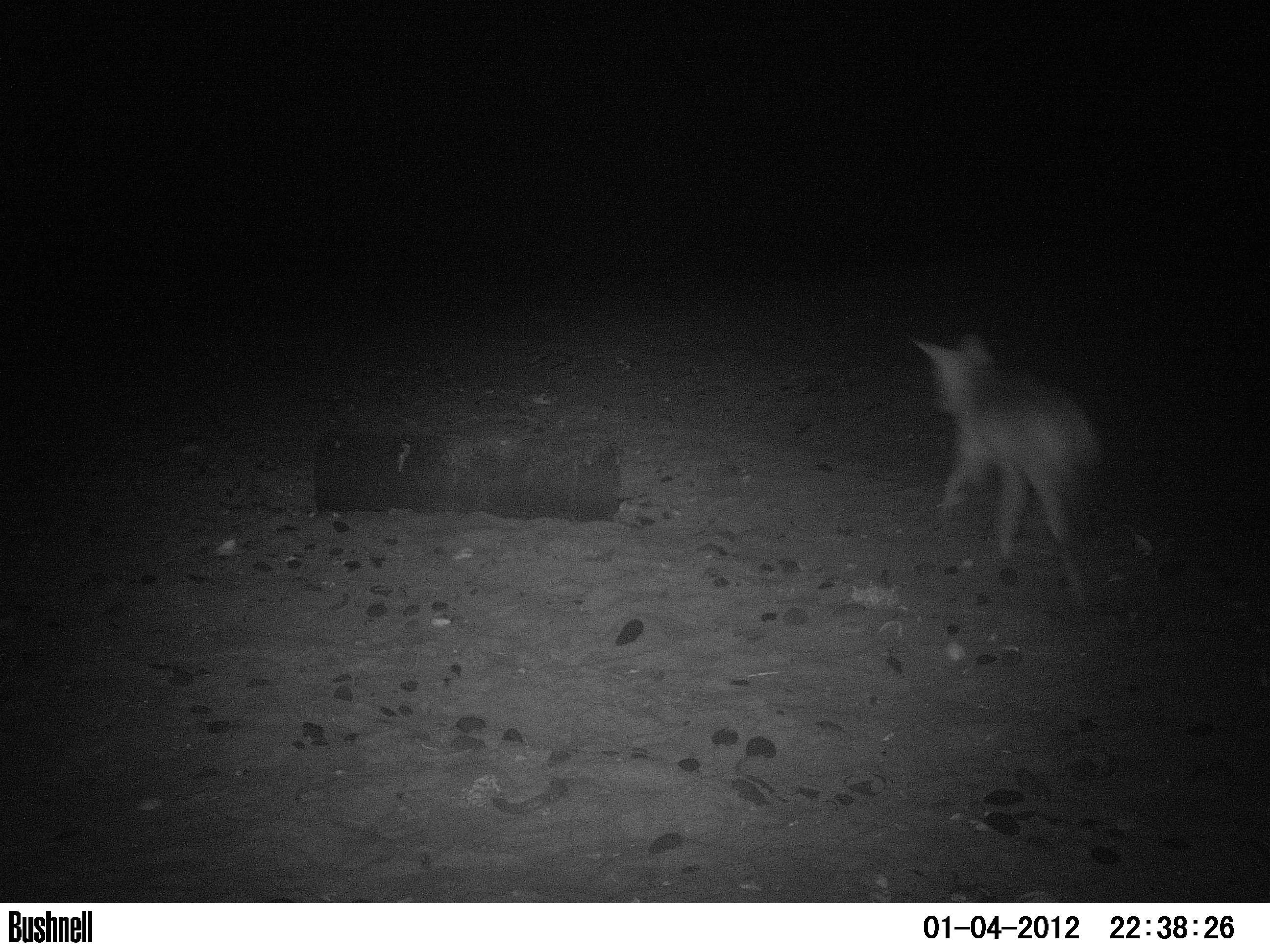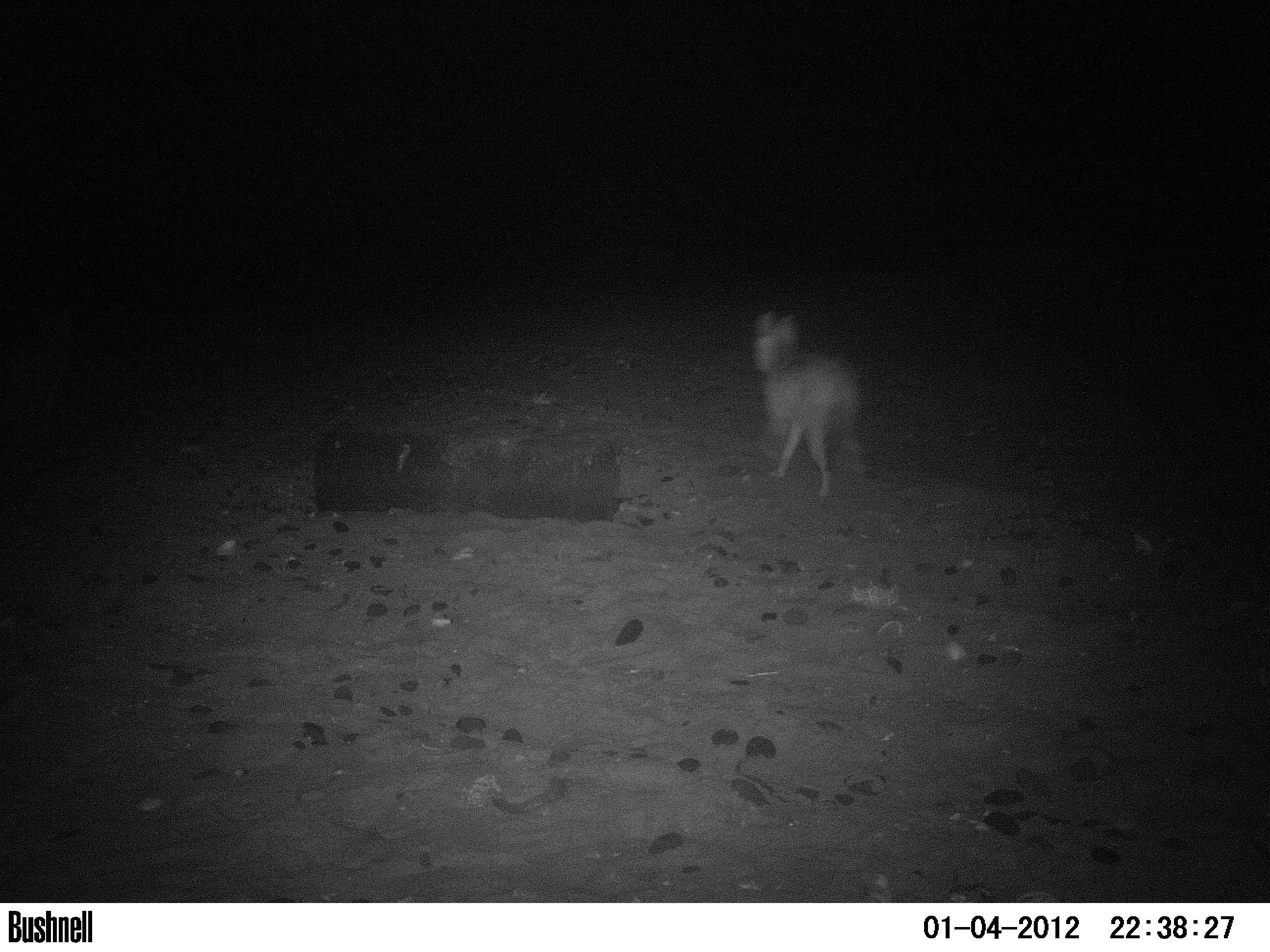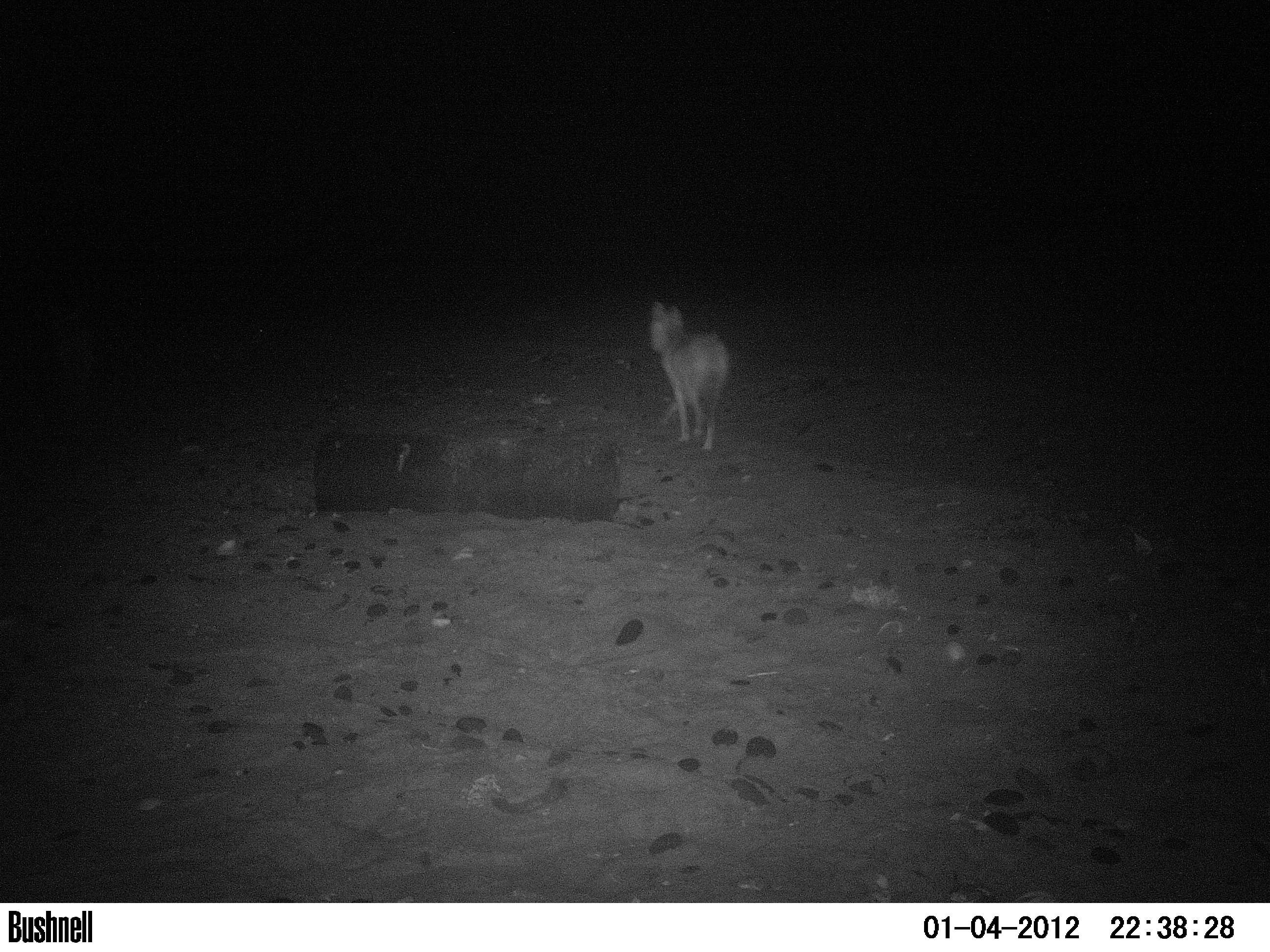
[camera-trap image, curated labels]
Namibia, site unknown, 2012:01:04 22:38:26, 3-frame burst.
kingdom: Animalia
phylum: Chordata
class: Mammalia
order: Carnivora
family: Canidae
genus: Lupulella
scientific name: Lupulella mesomelas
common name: black-backed jackal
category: canis mesomelas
Canis mesomelas (black-backed jackal) (Lupulella mesomelas).